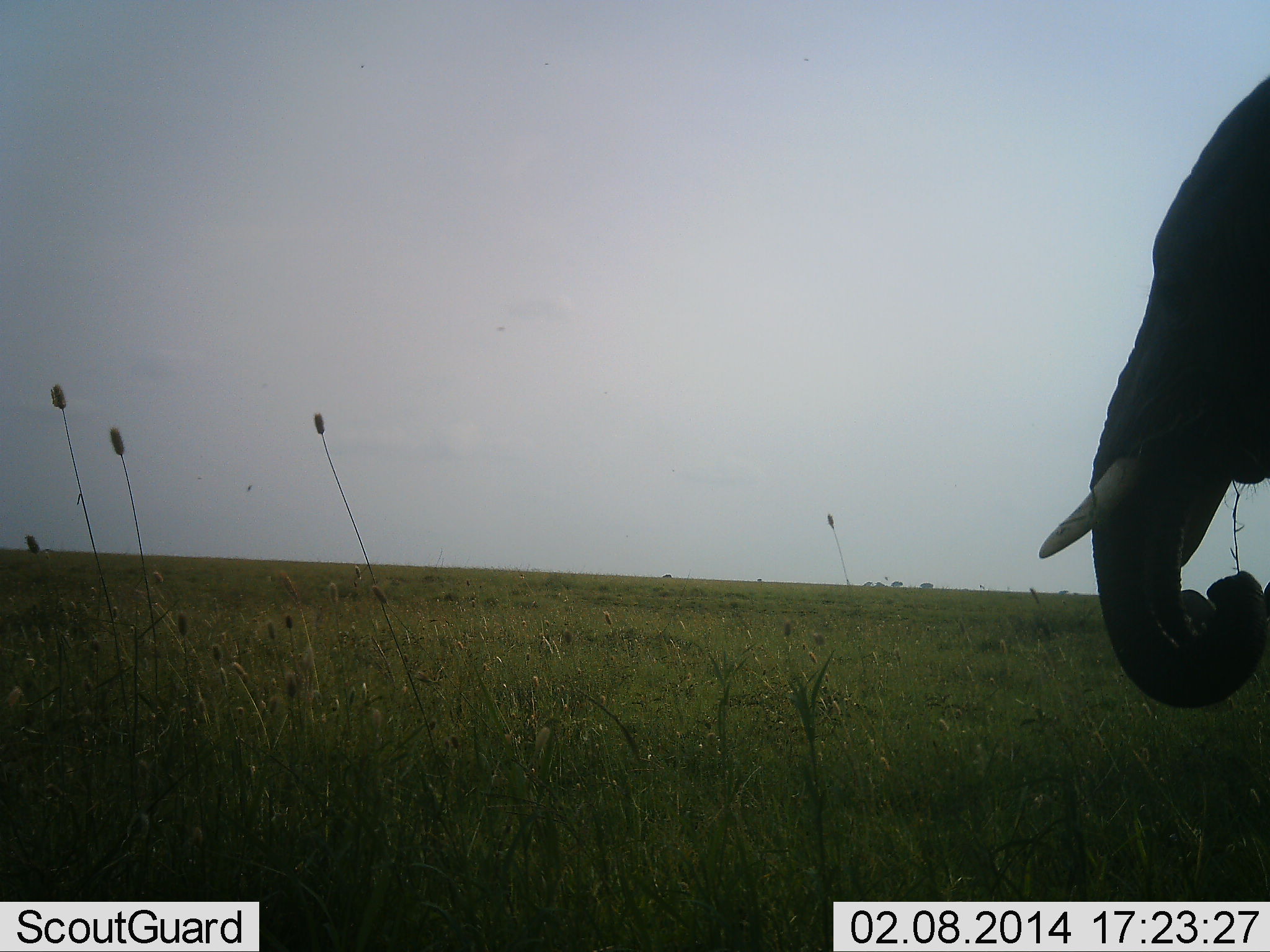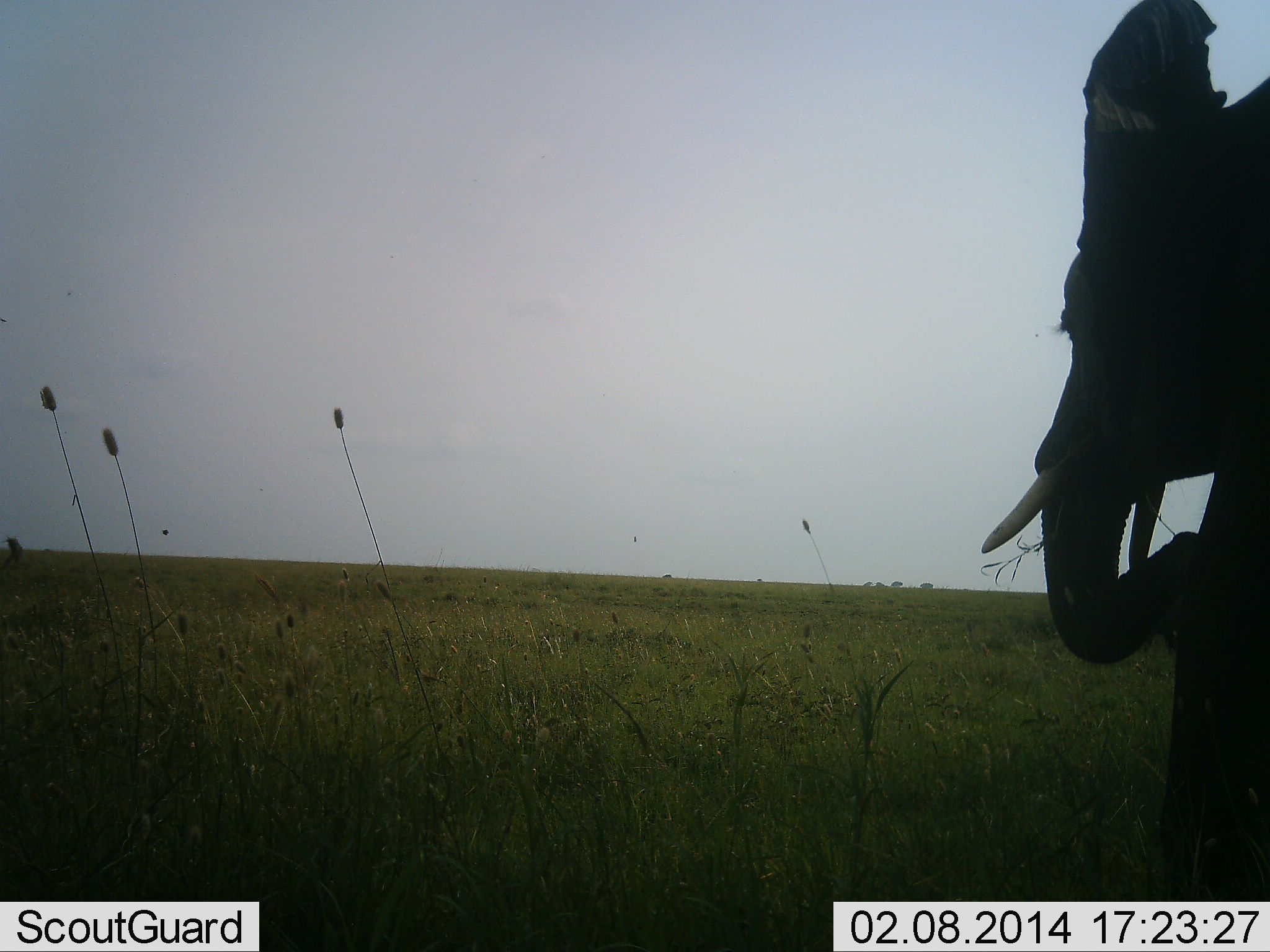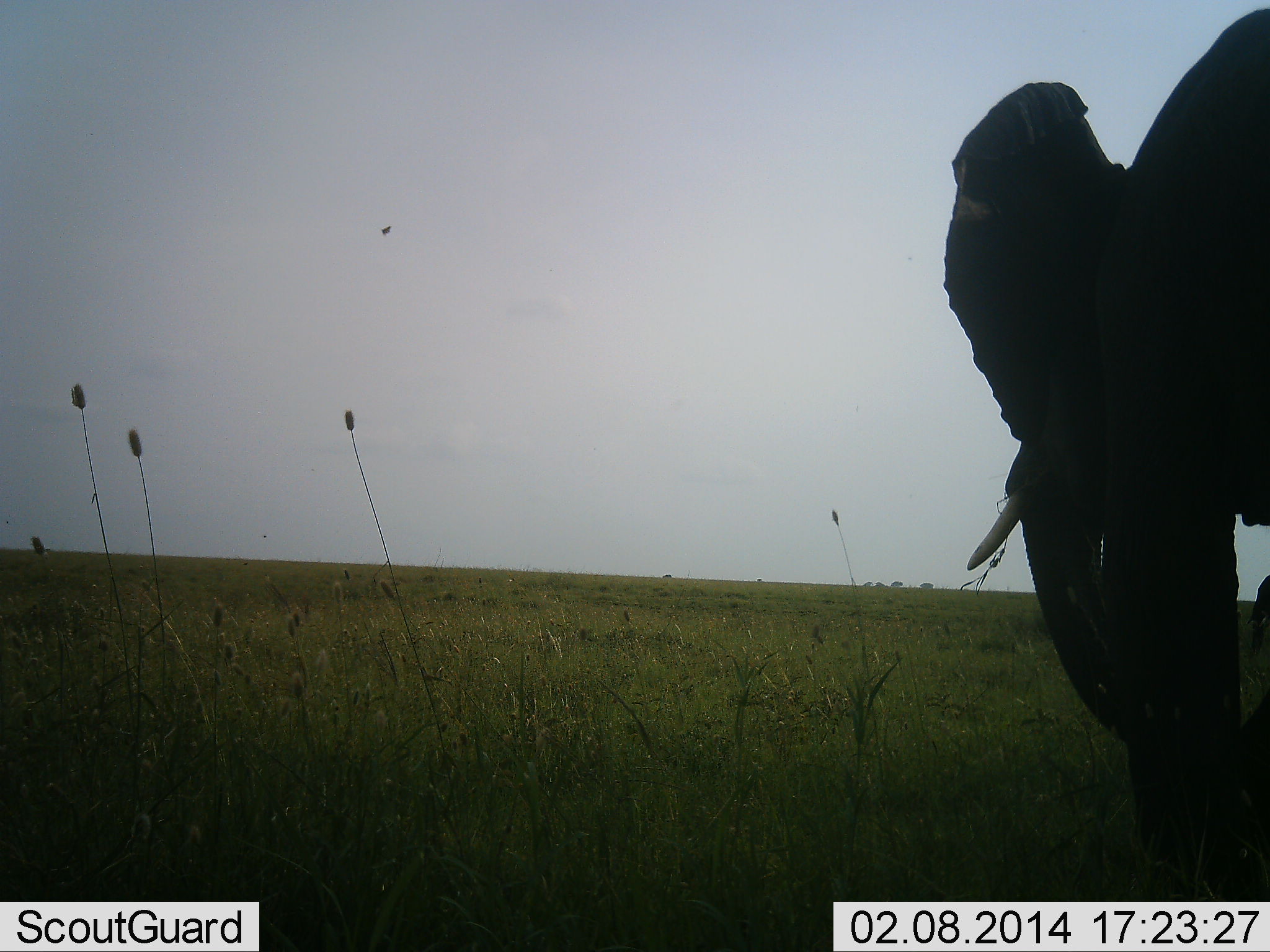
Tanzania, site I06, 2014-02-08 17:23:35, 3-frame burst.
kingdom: Animalia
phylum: Chordata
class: Mammalia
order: Proboscidea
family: Elephantidae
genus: Loxodonta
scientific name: Loxodonta africana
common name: african bush elephant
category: elephant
Elephant (african bush elephant) (Loxodonta africana), count 1. Behavior (volunteer vote fractions): standing 20%, resting 0%, moving 70%, interacting 0%. Young present (vote fraction): 0%. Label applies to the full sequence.